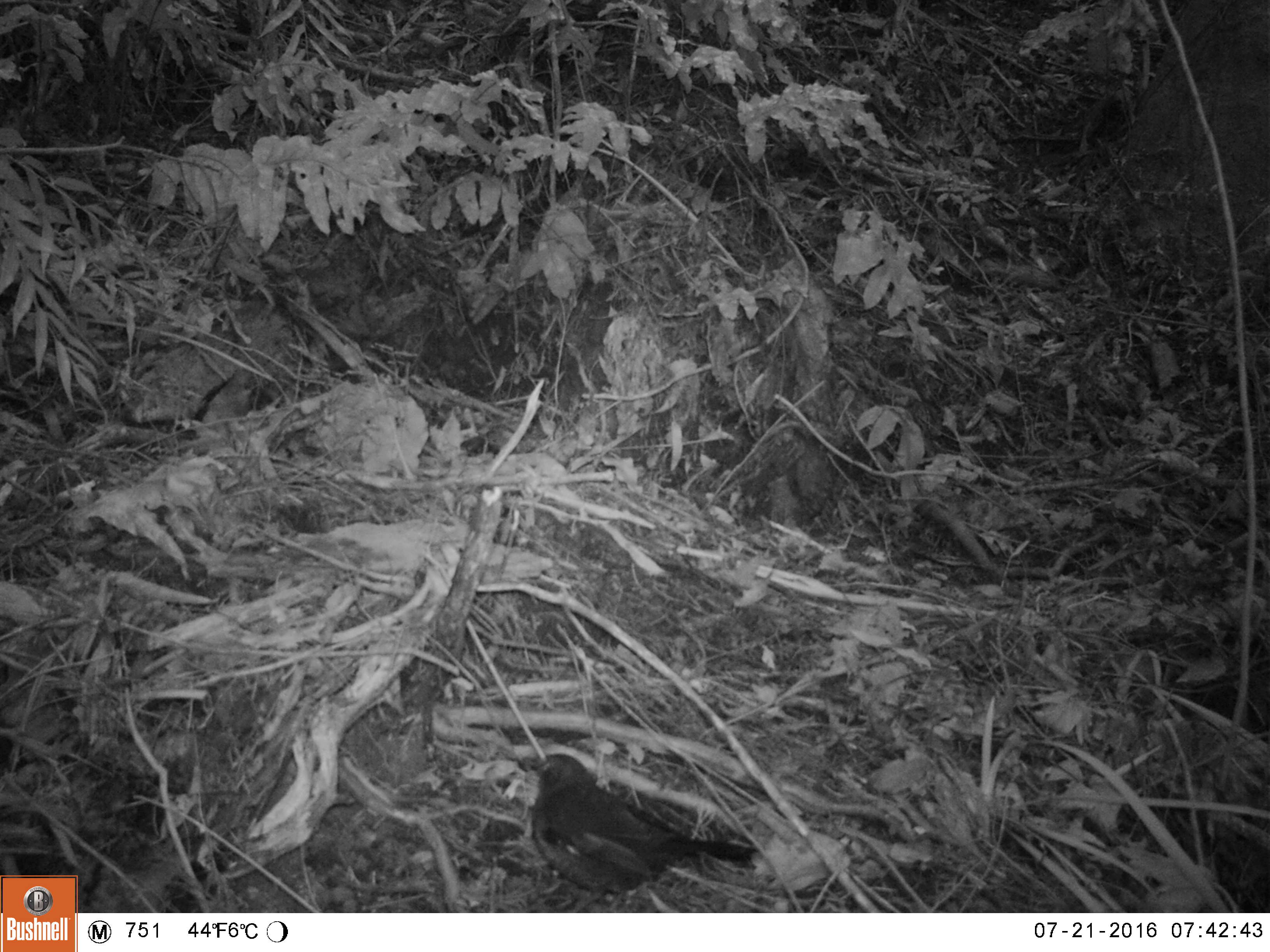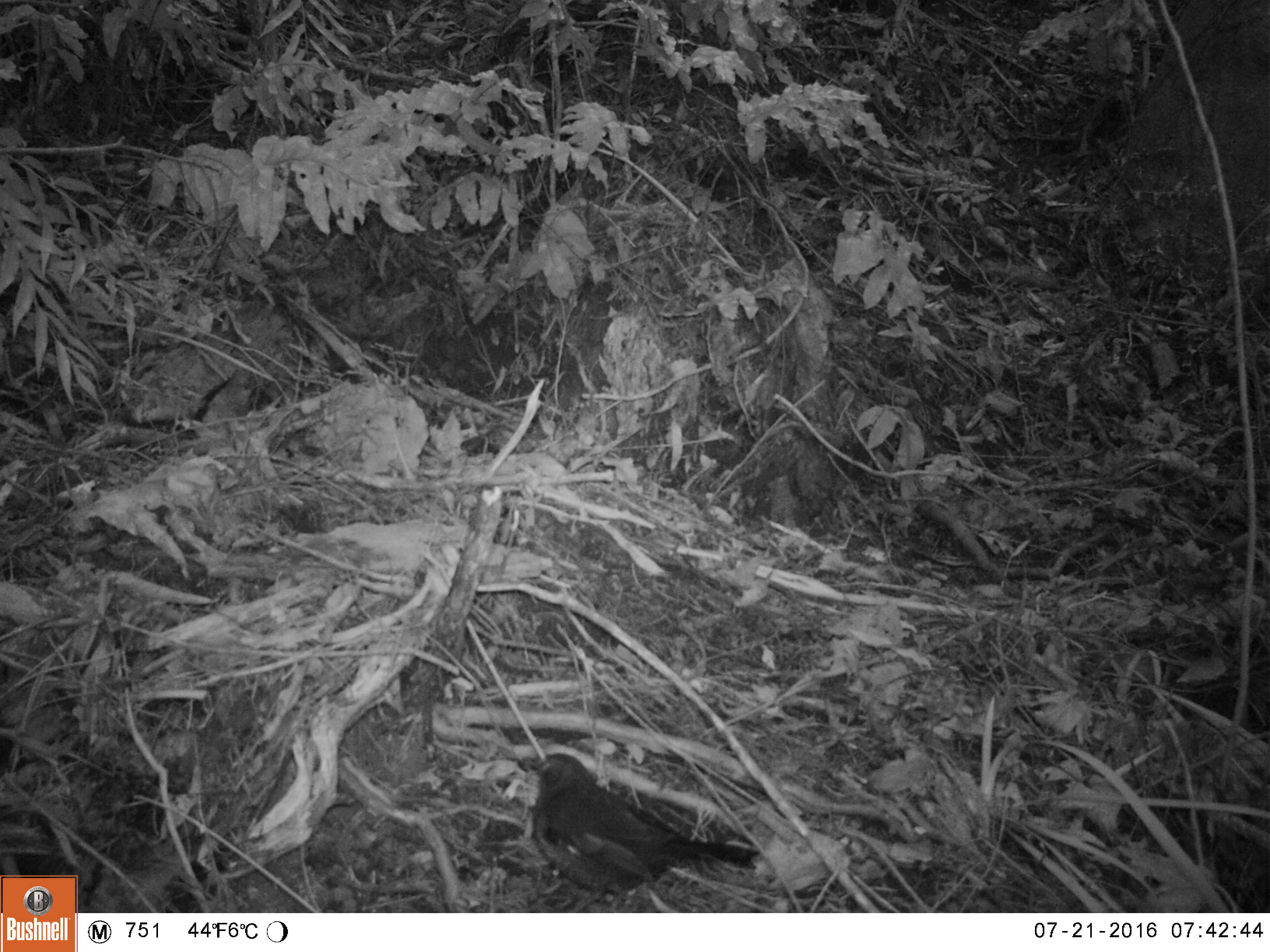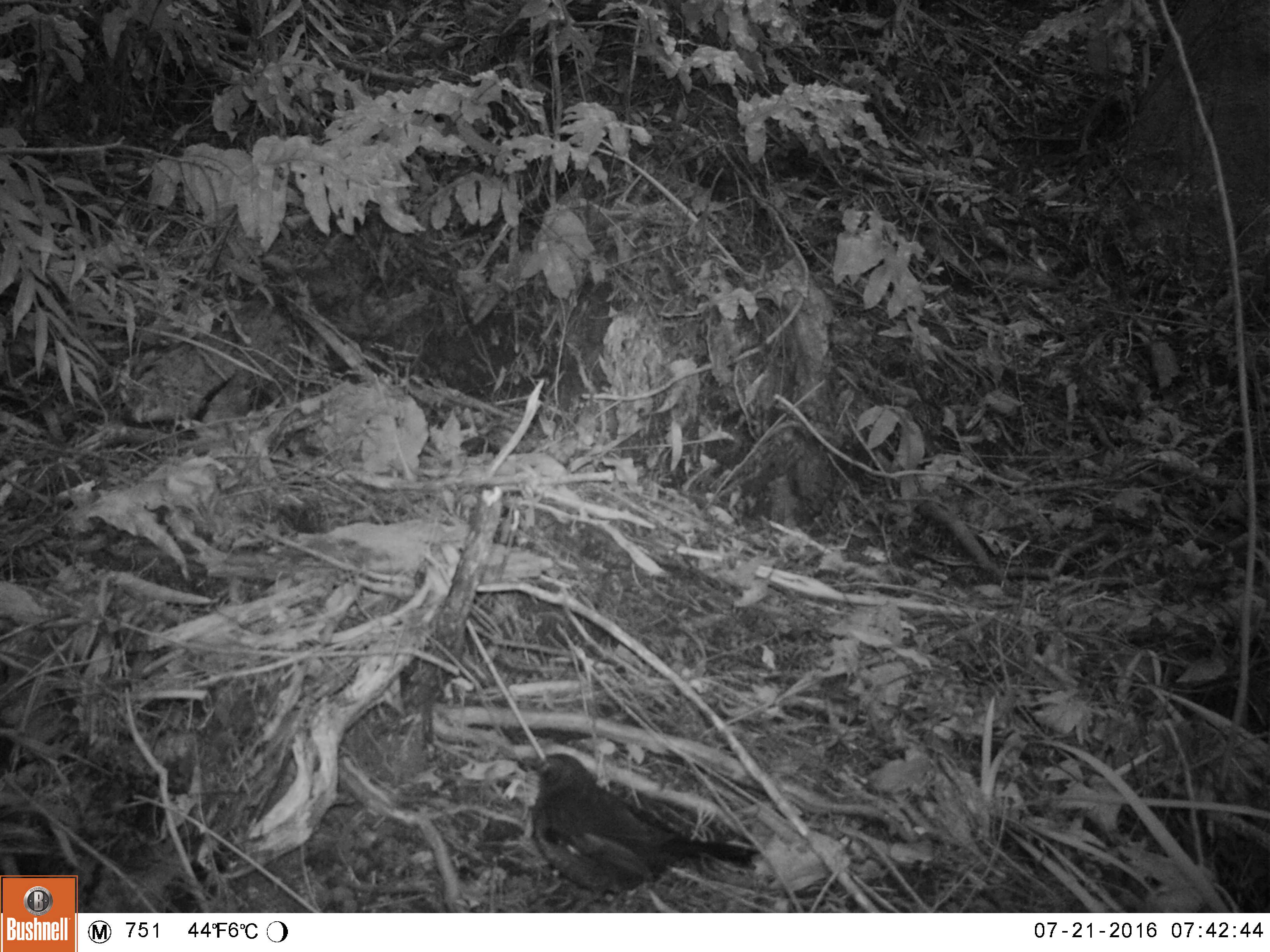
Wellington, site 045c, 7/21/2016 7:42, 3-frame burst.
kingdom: Animalia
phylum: Chordata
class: Aves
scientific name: Aves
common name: bird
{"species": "bird (Aves)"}